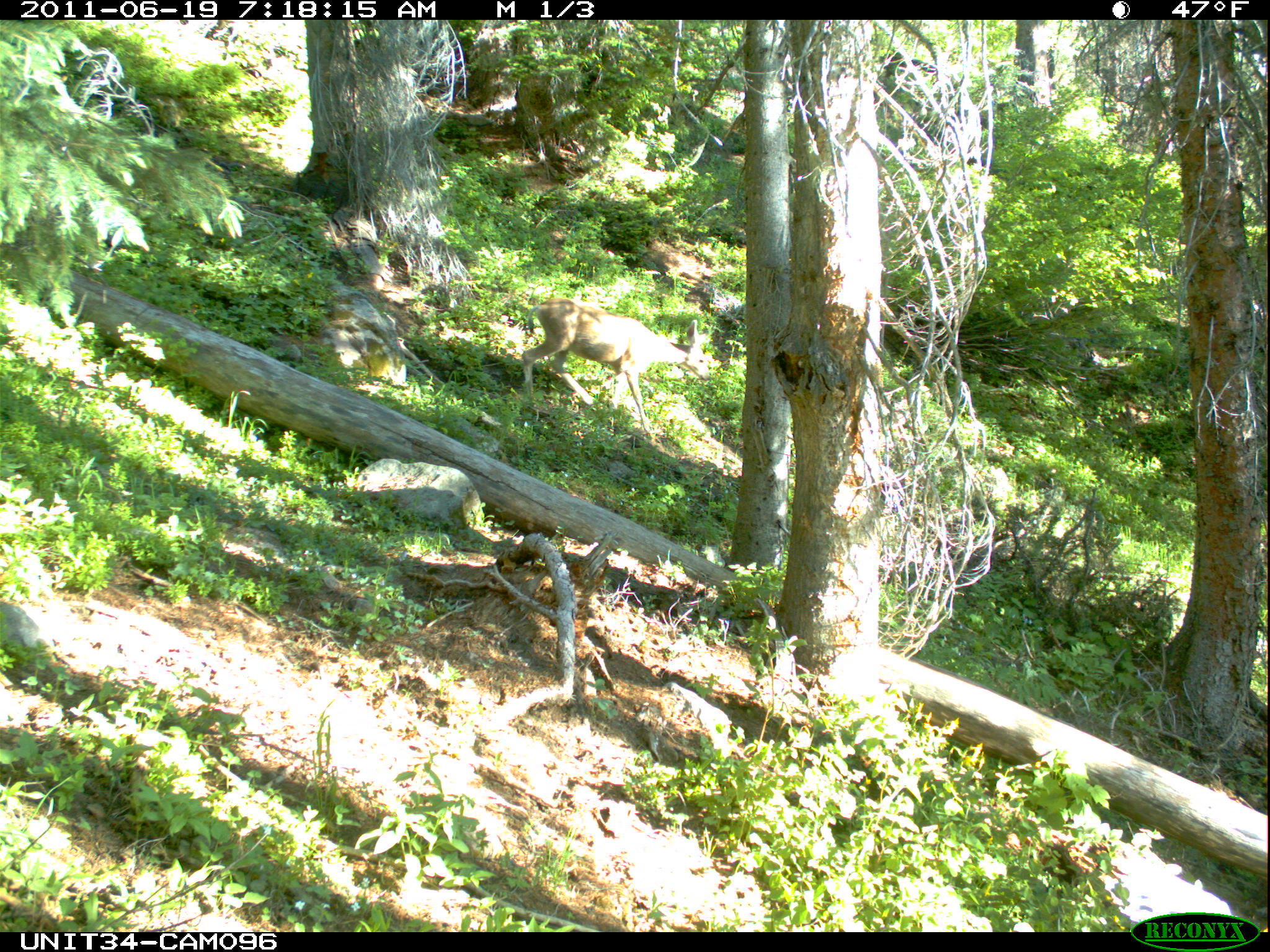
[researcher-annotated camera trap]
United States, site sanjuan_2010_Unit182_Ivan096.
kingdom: Animalia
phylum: Chordata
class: Mammalia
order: Artiodactyla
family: Cervidae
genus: Odocoileus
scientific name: Odocoileus hemionus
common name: mule deer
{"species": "Odocoileus hemionus (mule deer)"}